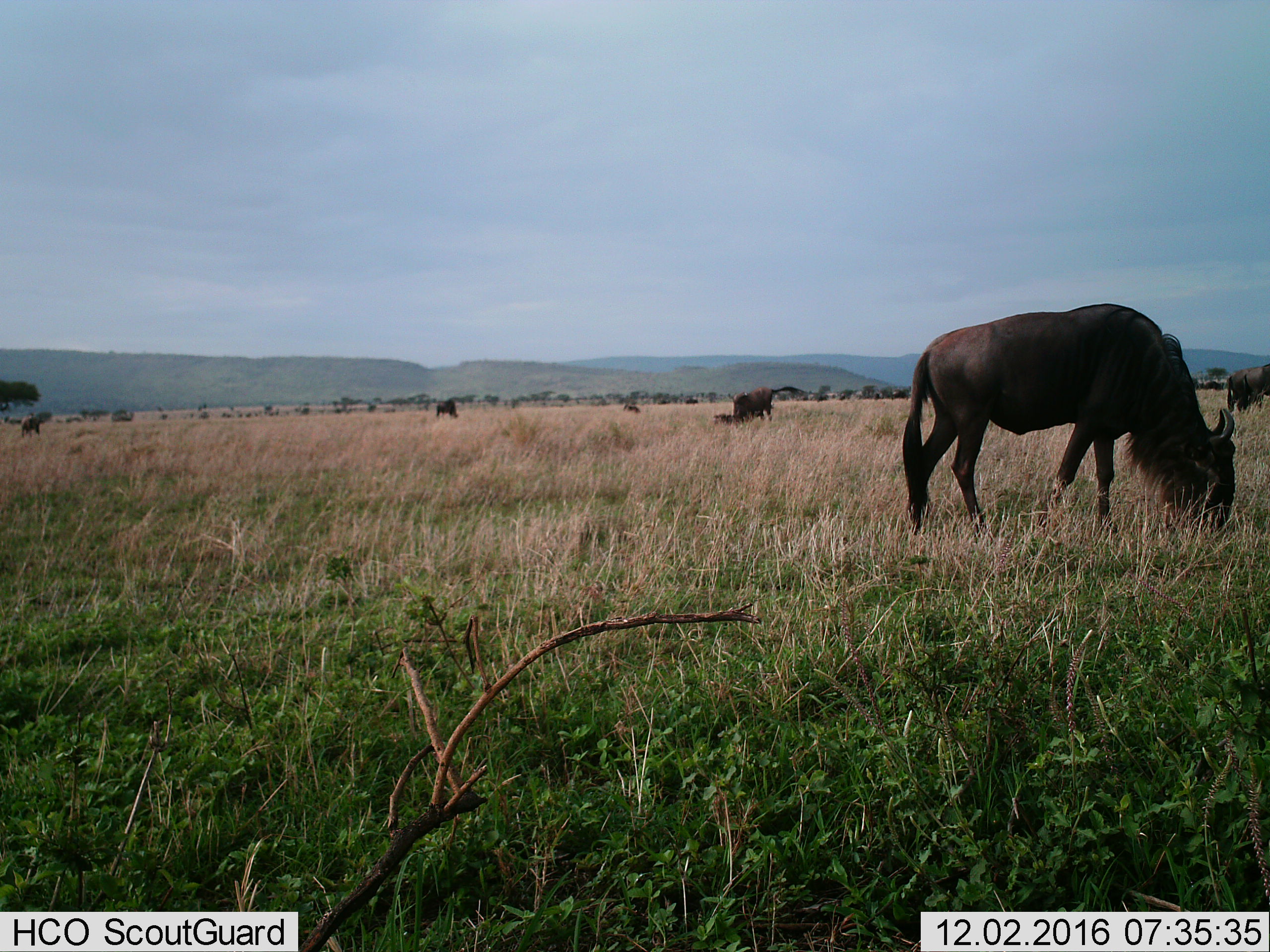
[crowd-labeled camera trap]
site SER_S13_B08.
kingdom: Animalia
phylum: Chordata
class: Mammalia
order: Artiodactyla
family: Bovidae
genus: Connochaetes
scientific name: Connochaetes taurinus taurinus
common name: blue wildebeest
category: wildebeestblue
Wildebeestblue (blue wildebeest) (Connochaetes taurinus taurinus), count 5. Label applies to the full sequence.